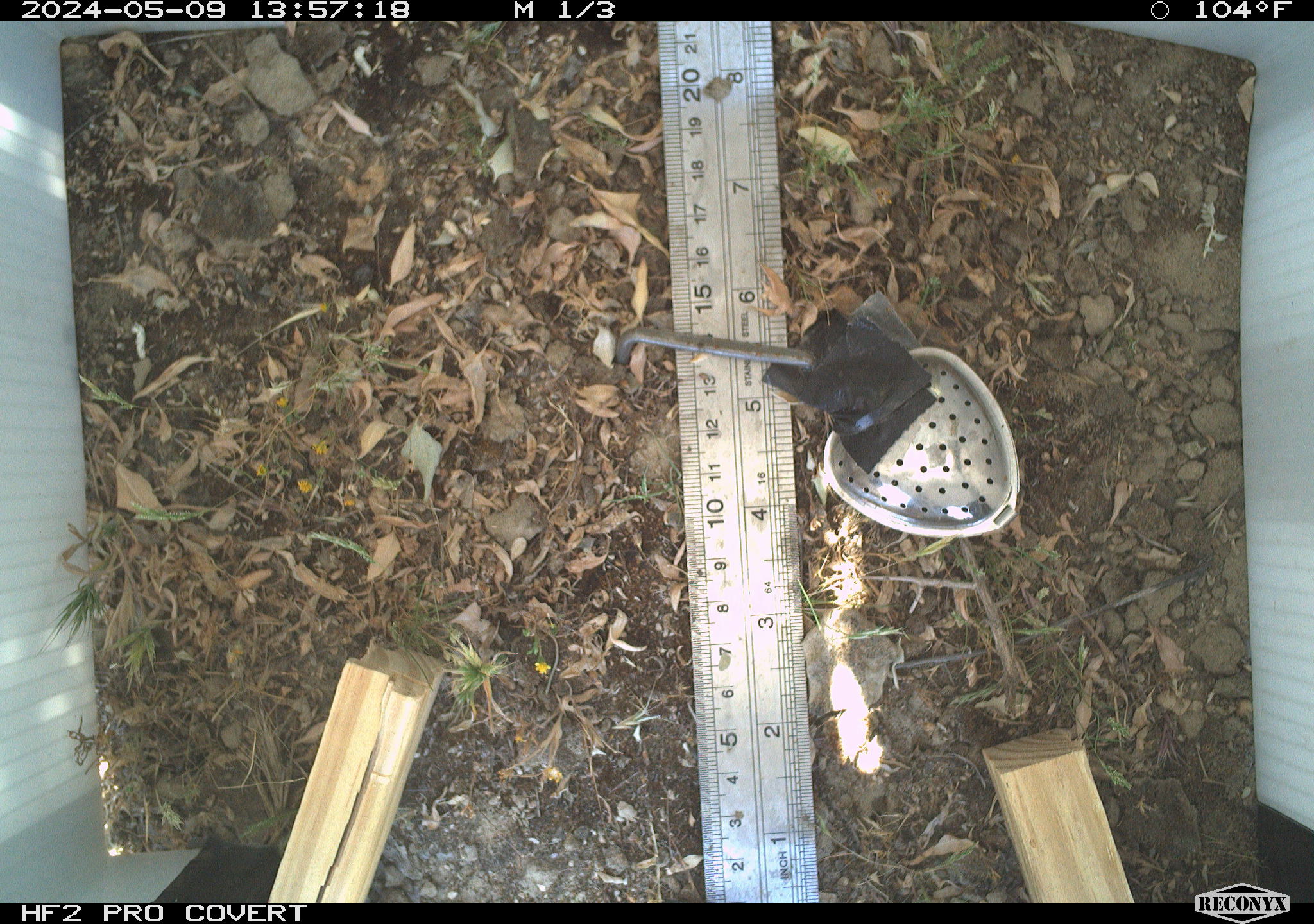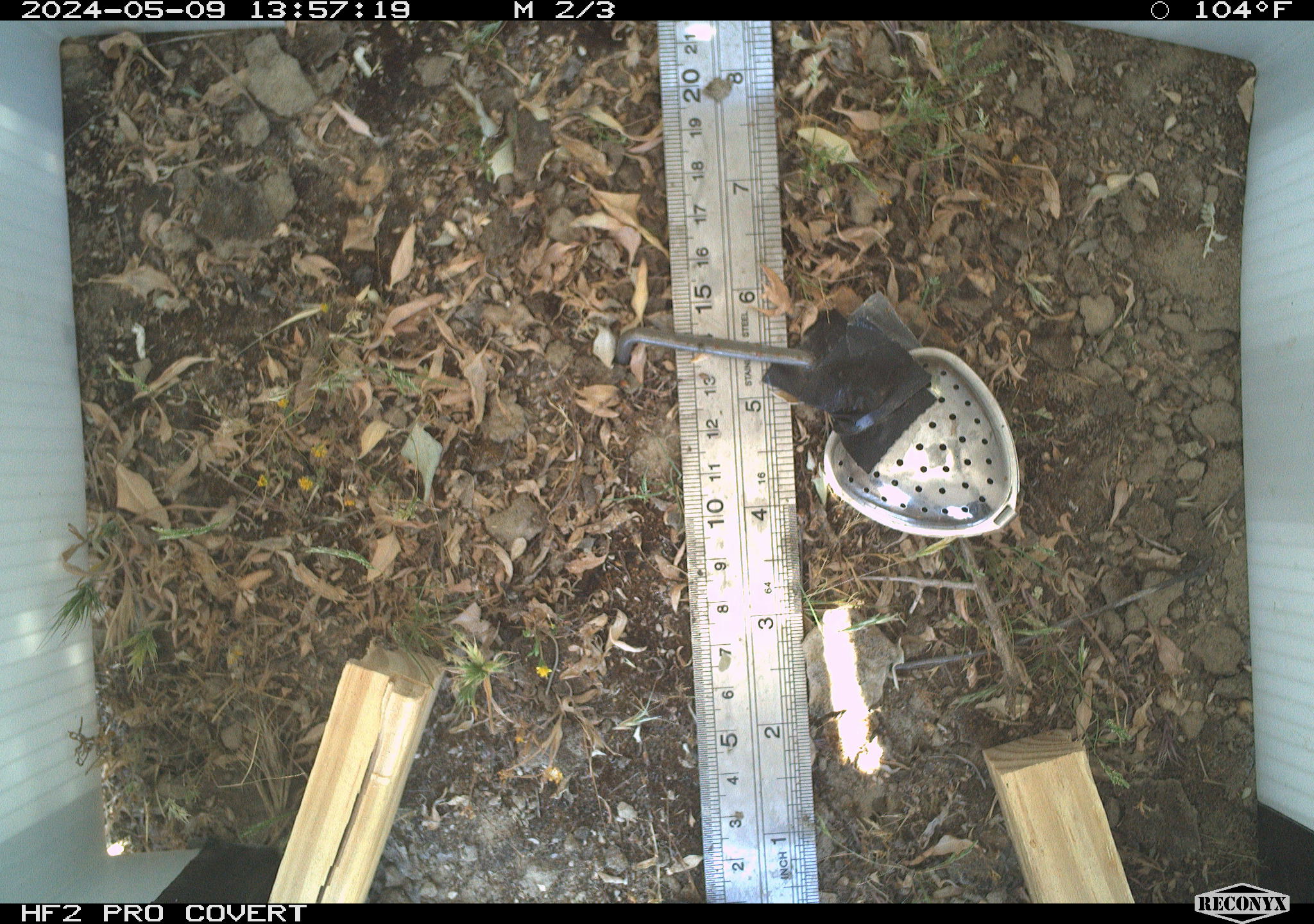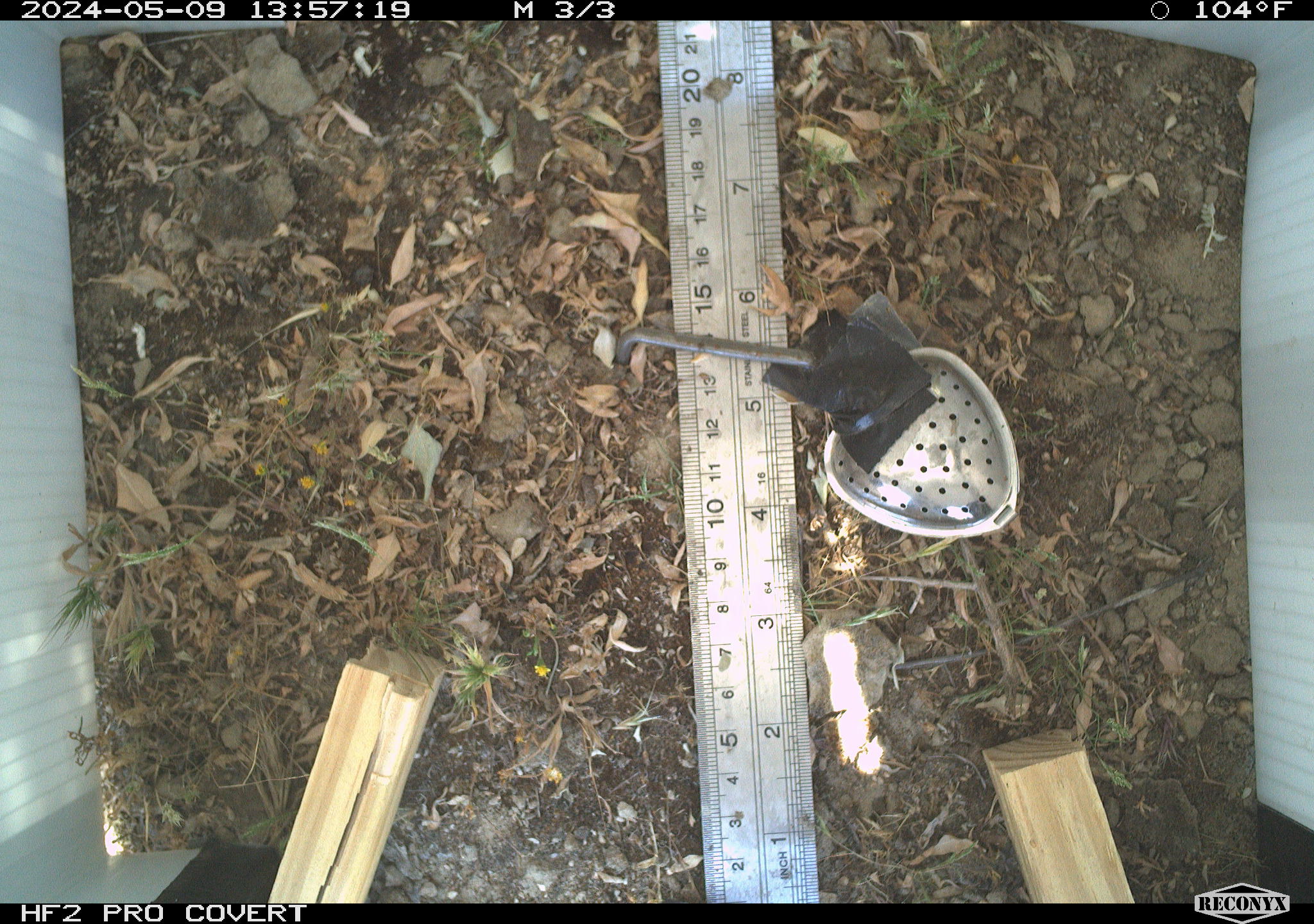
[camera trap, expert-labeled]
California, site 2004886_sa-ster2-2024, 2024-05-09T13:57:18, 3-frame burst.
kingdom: Animalia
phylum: Arthropoda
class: Insecta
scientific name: Insecta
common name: insect